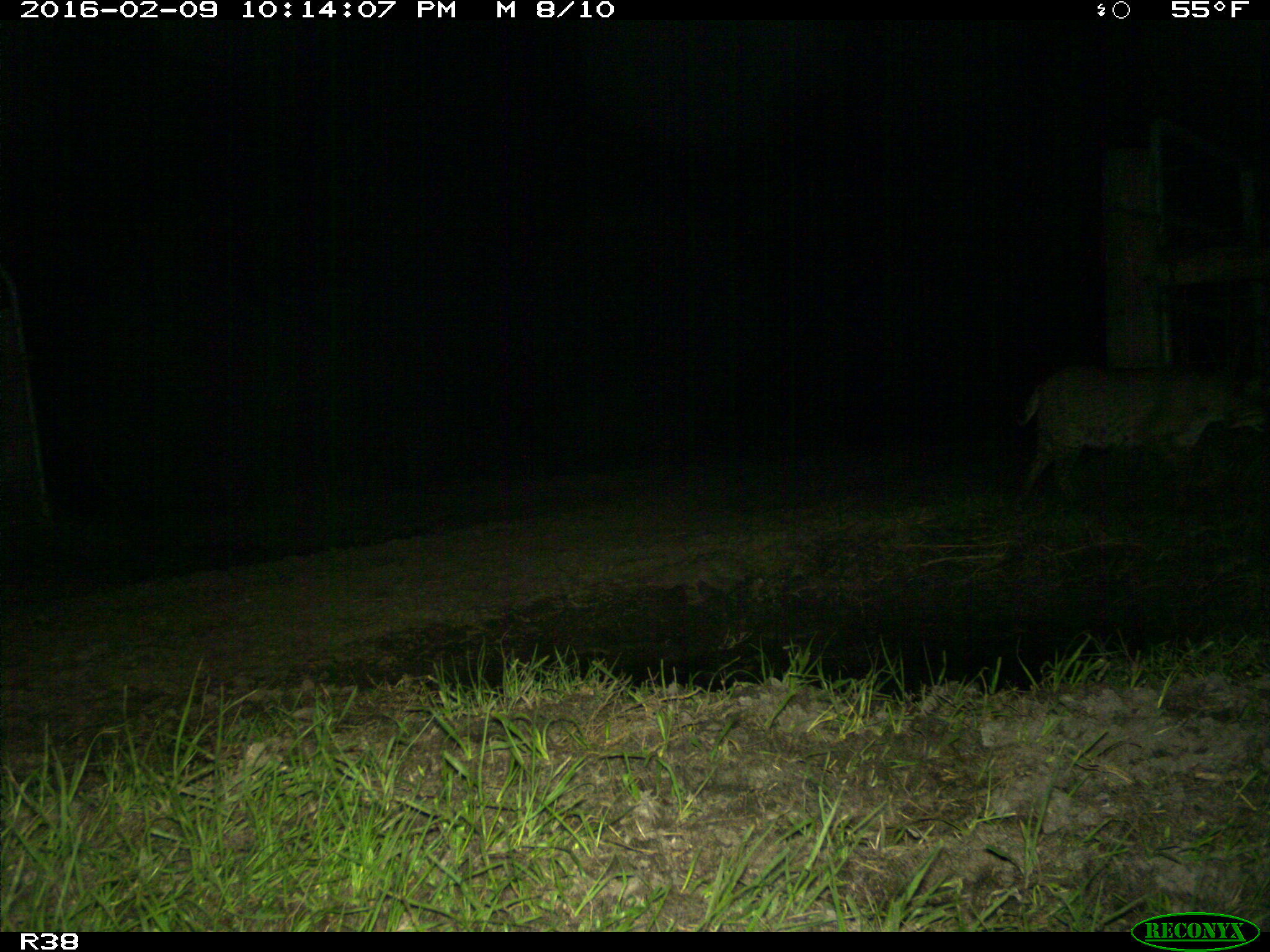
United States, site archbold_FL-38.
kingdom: Animalia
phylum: Chordata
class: Mammalia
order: Carnivora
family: Felidae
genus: Lynx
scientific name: Lynx rufus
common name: bobcat